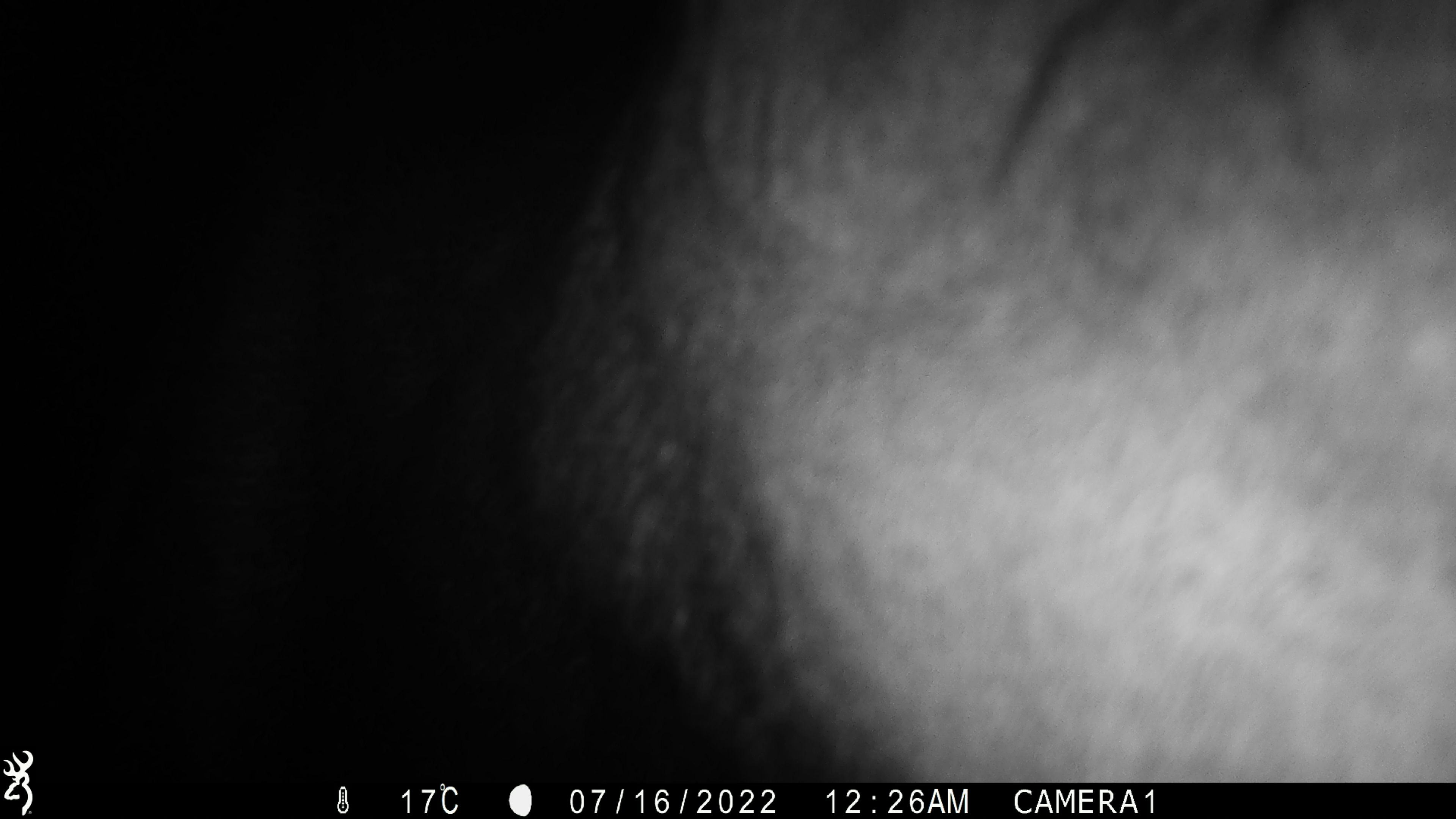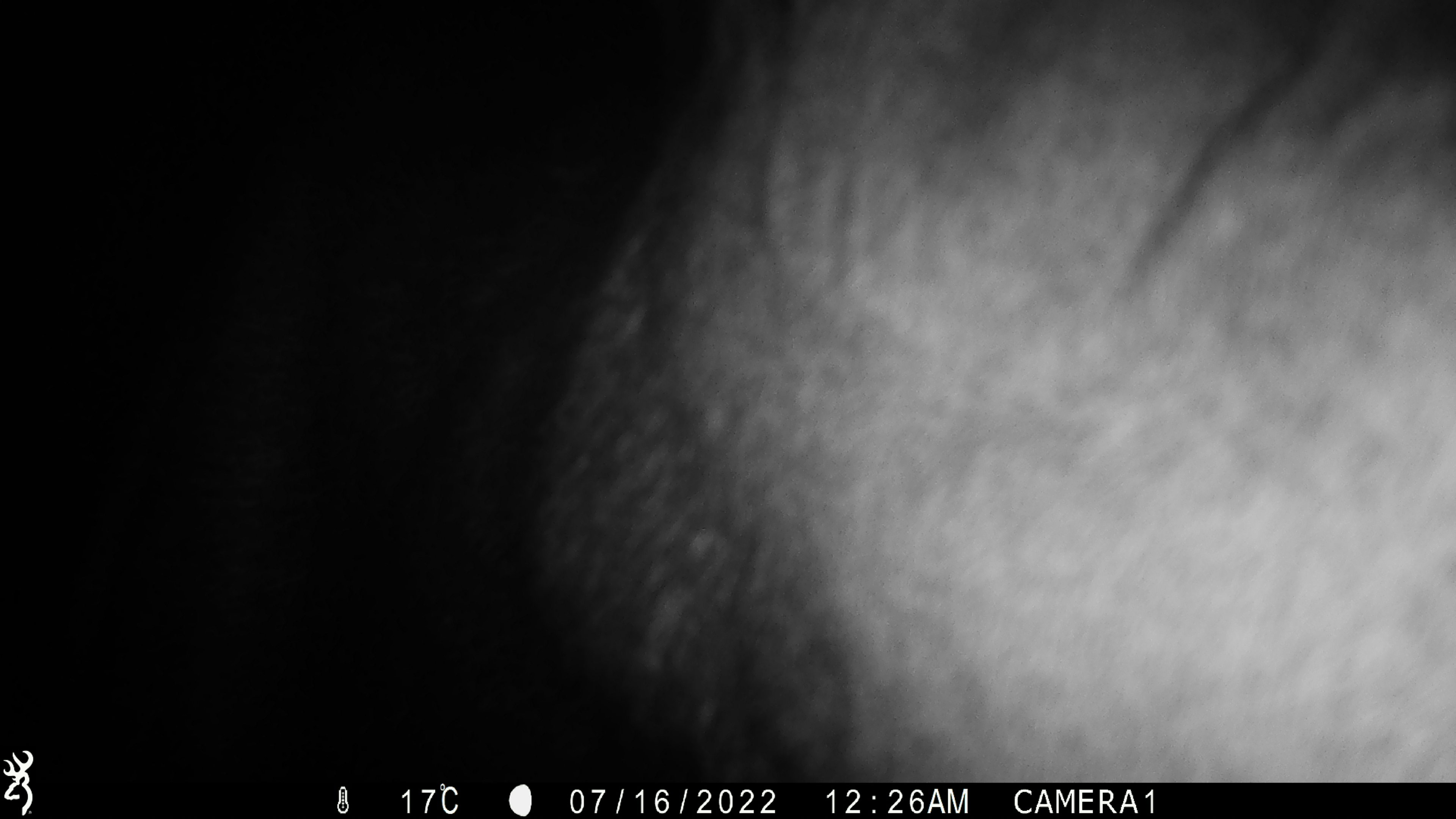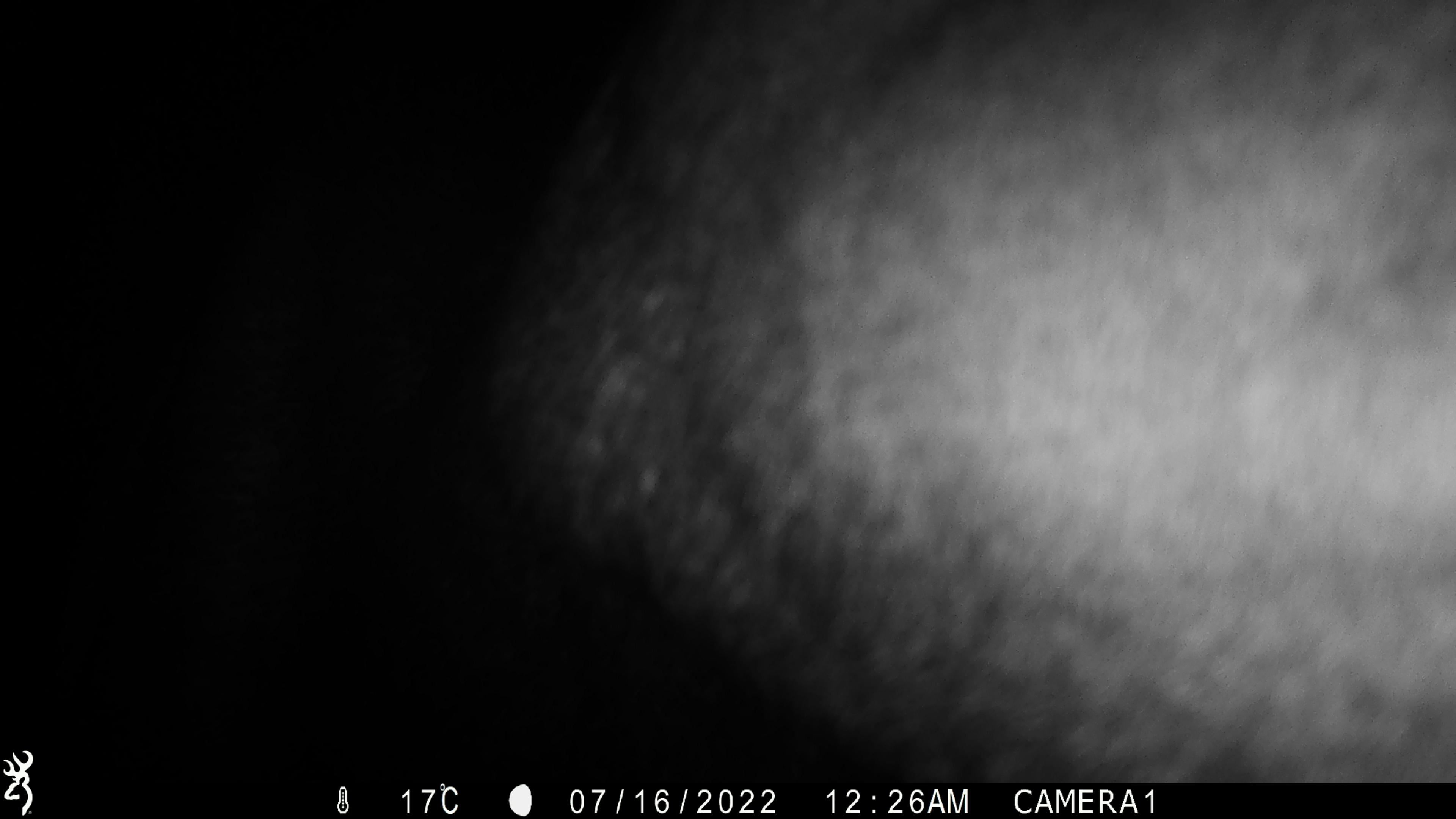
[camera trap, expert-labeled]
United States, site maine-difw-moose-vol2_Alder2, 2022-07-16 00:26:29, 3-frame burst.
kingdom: Animalia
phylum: Chordata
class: Mammalia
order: Artiodactyla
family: Cervidae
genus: Alces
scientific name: Alces alces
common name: moose